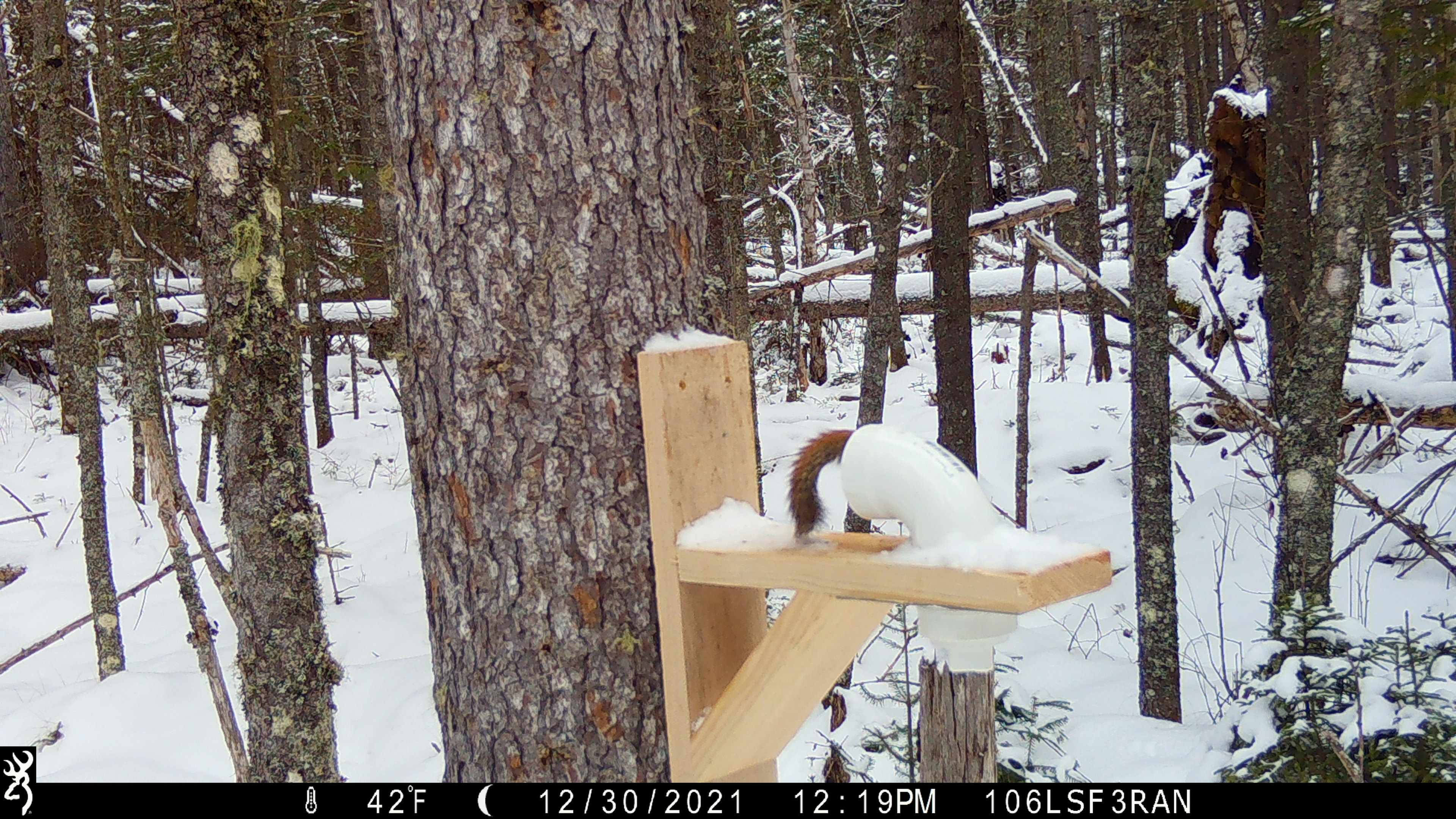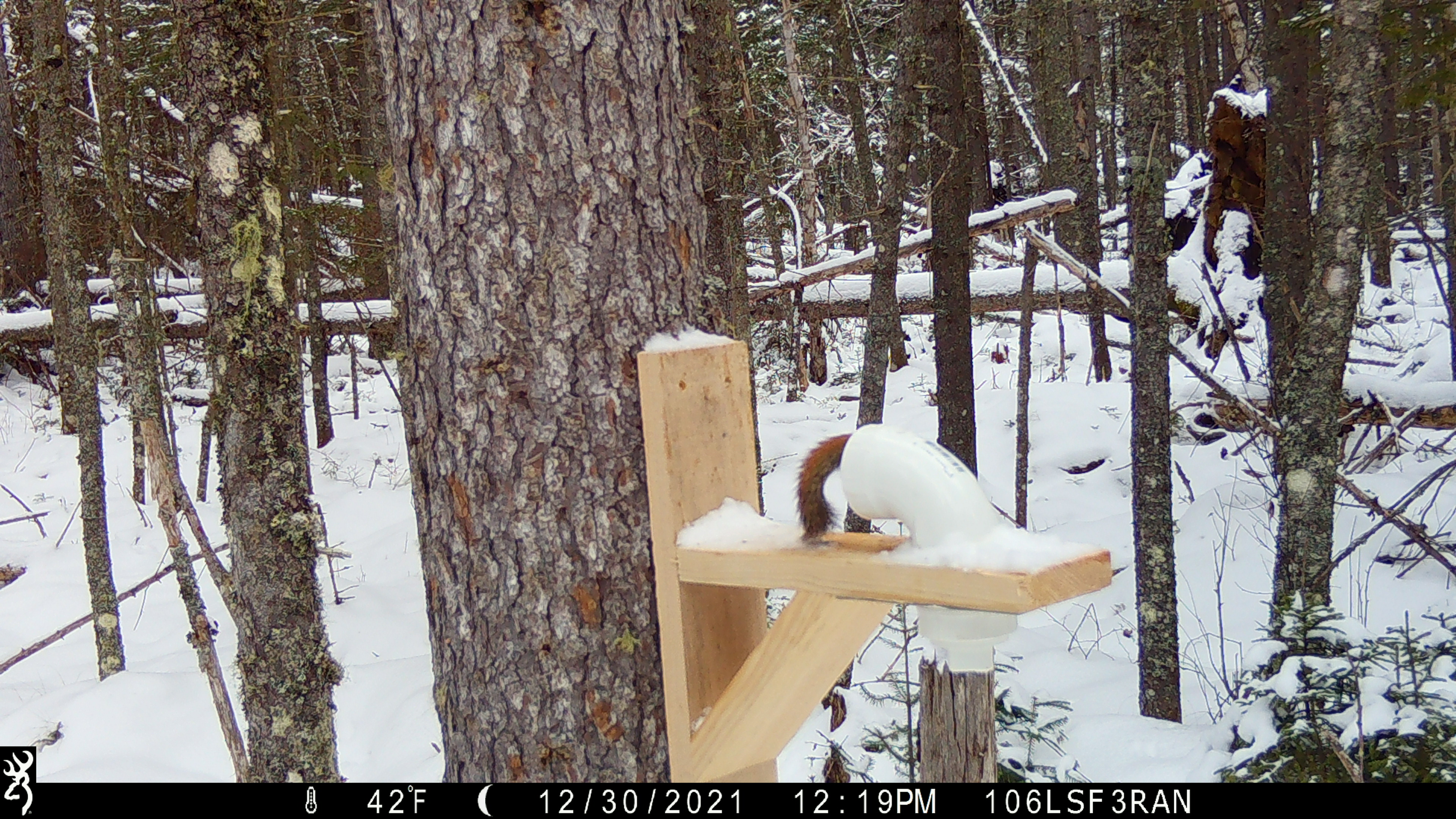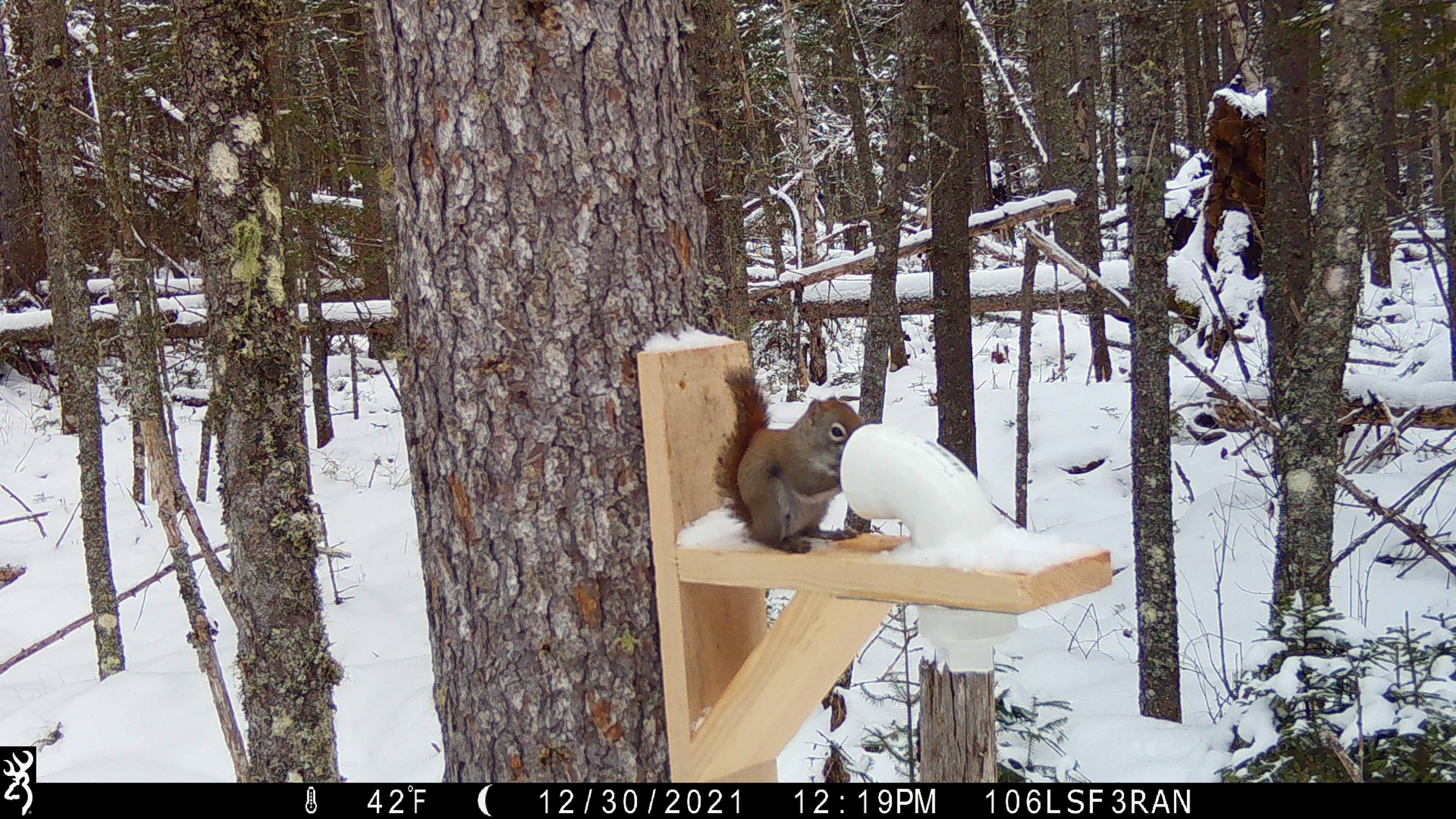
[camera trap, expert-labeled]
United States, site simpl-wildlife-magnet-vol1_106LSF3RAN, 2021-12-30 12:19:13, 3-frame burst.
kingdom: Animalia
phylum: Chordata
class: Mammalia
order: Rodentia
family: Sciuridae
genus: Tamiasciurus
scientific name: Tamiasciurus hudsonicus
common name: red squirrel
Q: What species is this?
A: Red squirrel (Tamiasciurus hudsonicus).